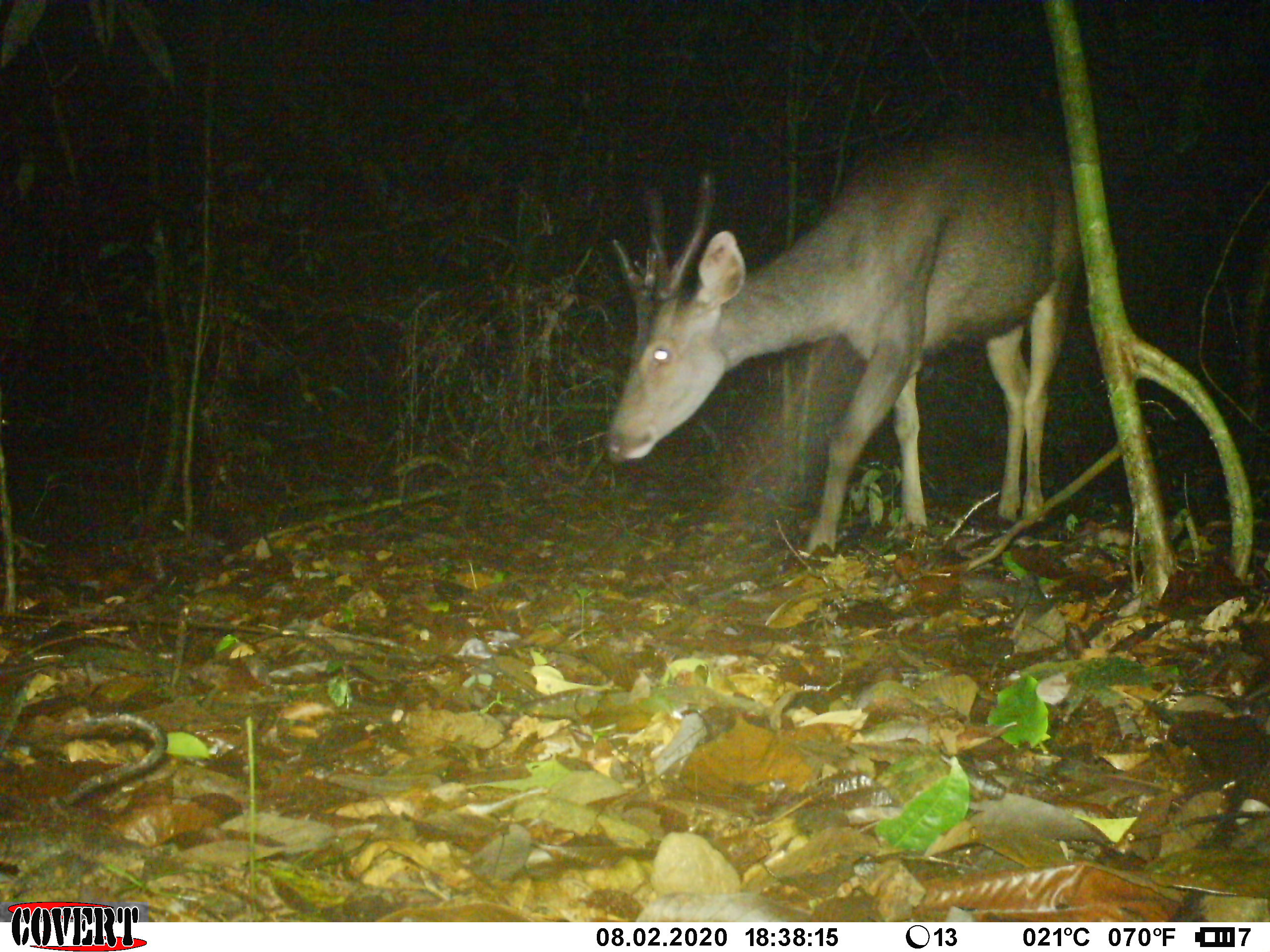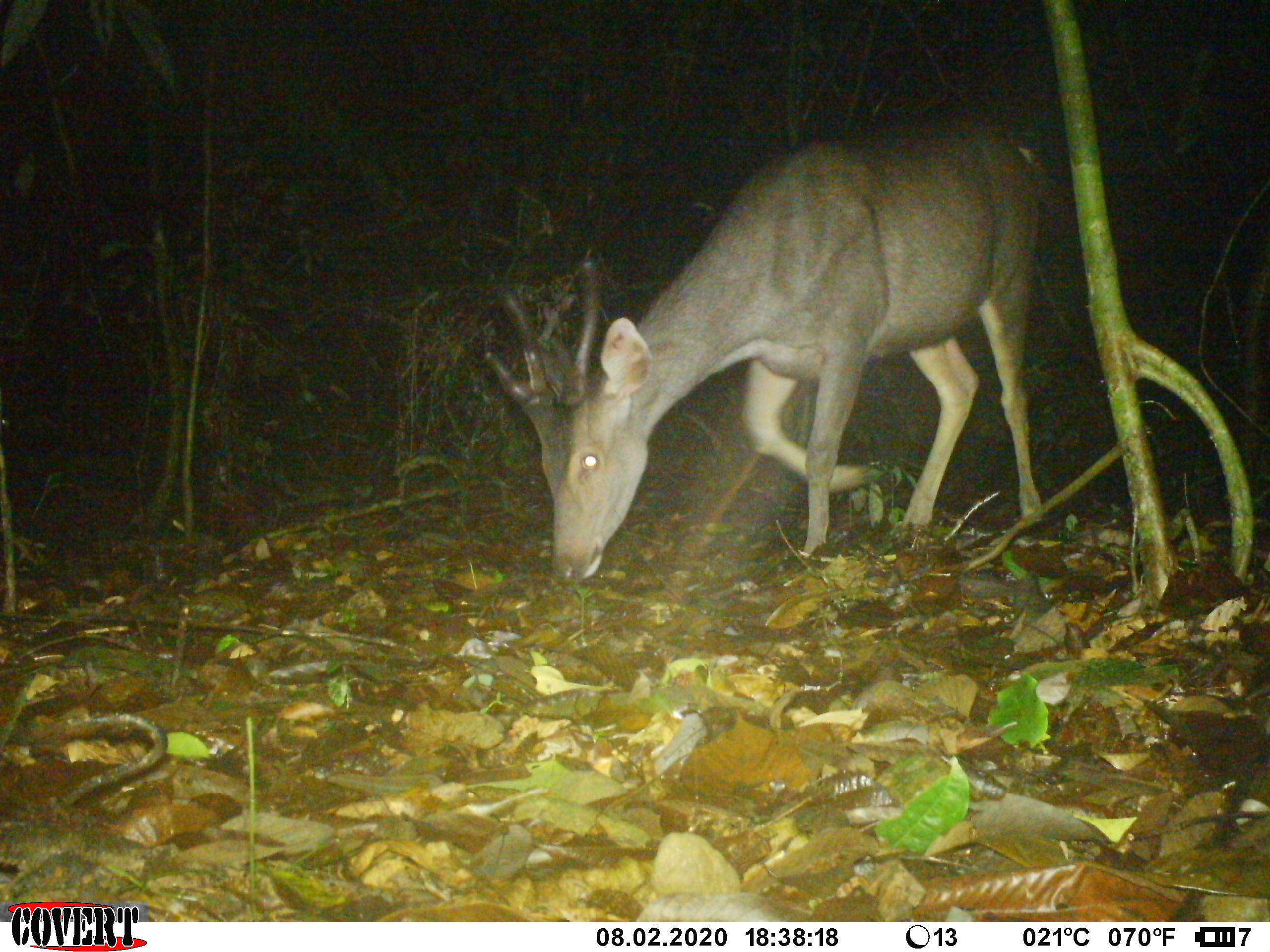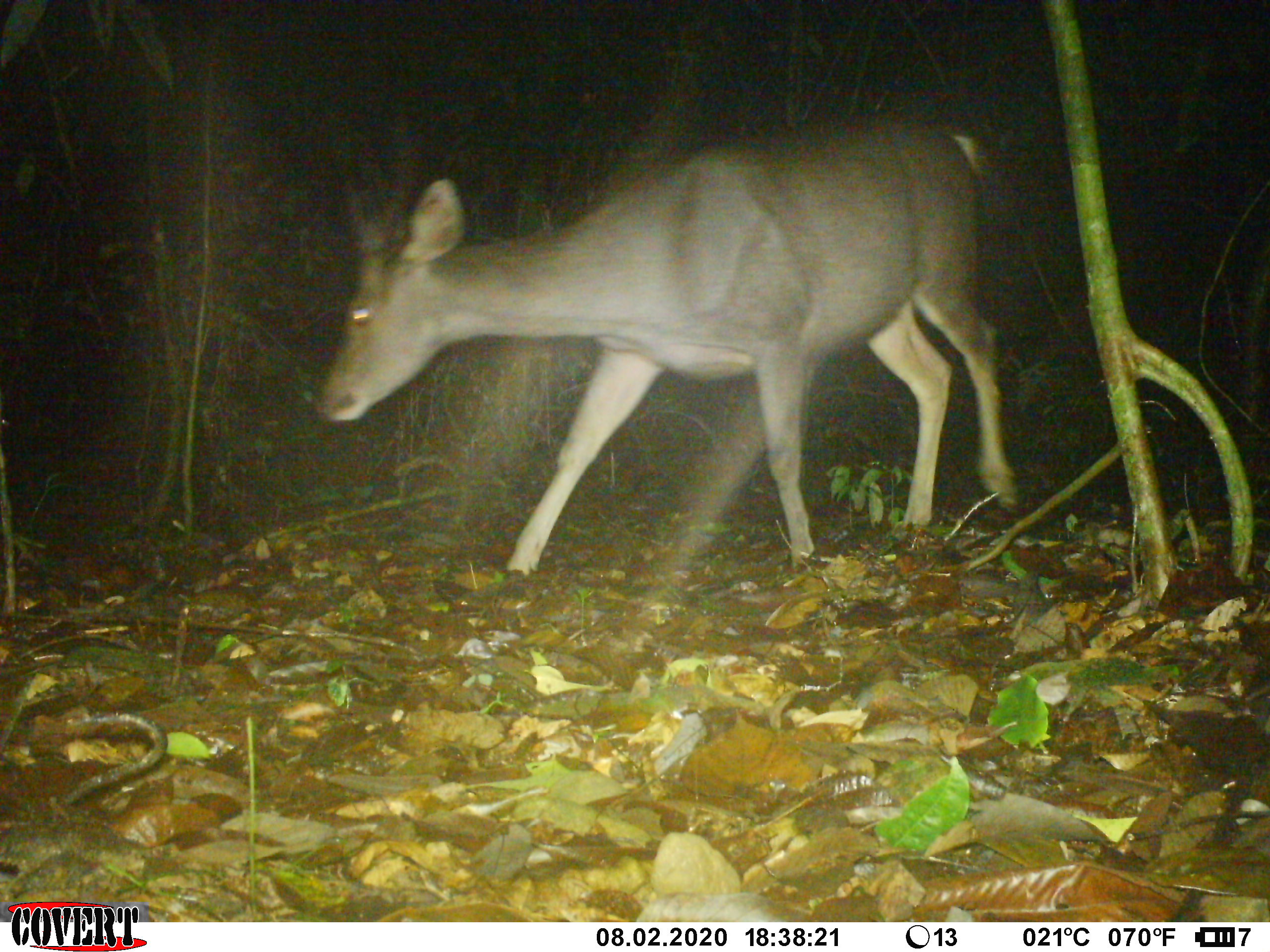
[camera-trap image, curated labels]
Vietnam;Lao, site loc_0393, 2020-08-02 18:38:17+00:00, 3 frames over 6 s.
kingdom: Animalia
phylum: Chordata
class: Mammalia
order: Artiodactyla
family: Cervidae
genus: Rusa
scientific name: Rusa unicolor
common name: sambar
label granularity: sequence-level